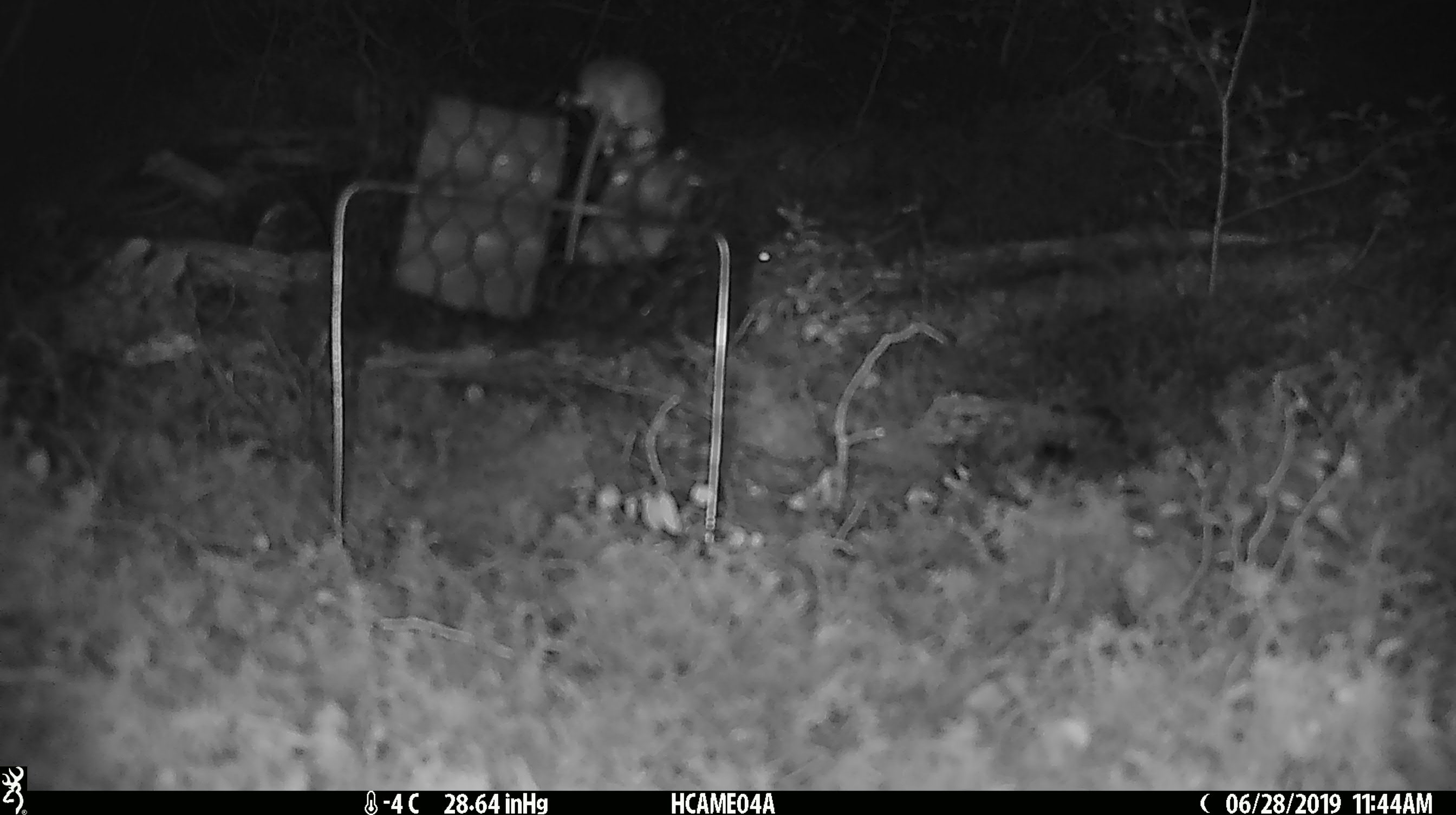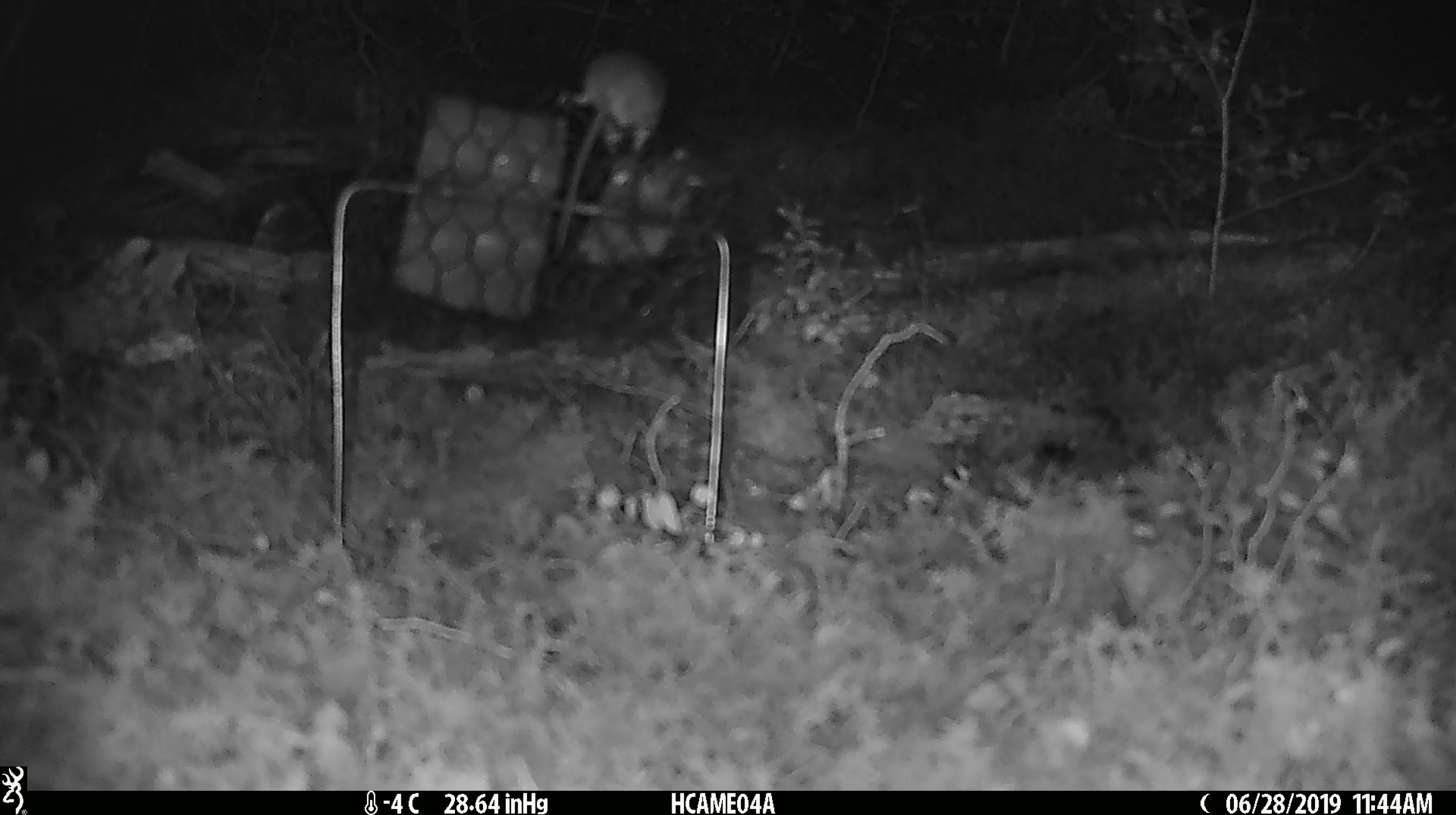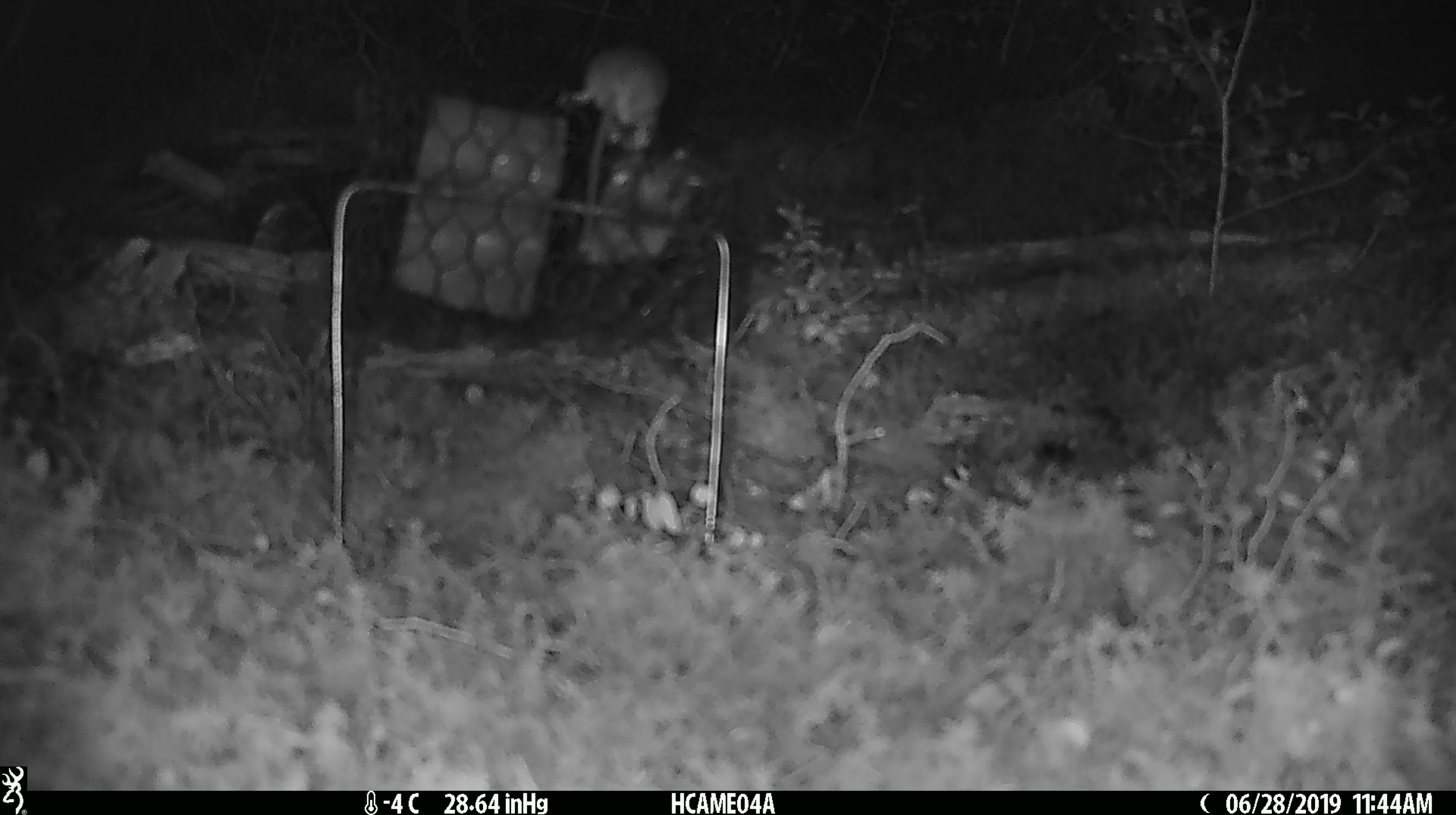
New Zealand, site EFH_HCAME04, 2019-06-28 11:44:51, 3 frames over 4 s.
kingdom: Animalia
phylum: Chordata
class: Mammalia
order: Rodentia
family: Muridae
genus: Mus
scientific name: Mus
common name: mouse